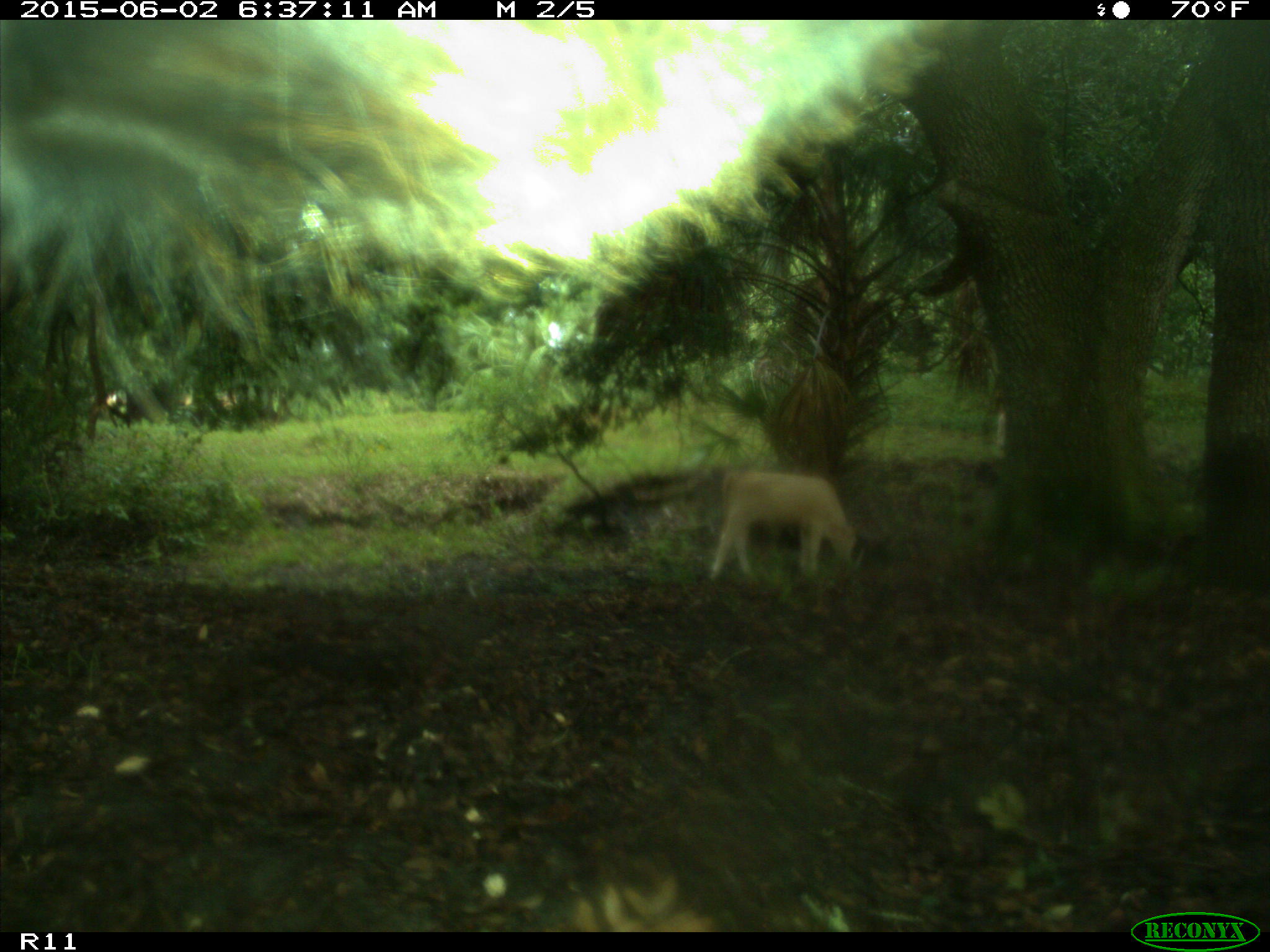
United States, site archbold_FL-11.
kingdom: Animalia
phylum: Chordata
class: Mammalia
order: Artiodactyla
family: Bovidae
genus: Bos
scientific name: Bos taurus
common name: domestic cow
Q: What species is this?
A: Bos taurus (domestic cow).